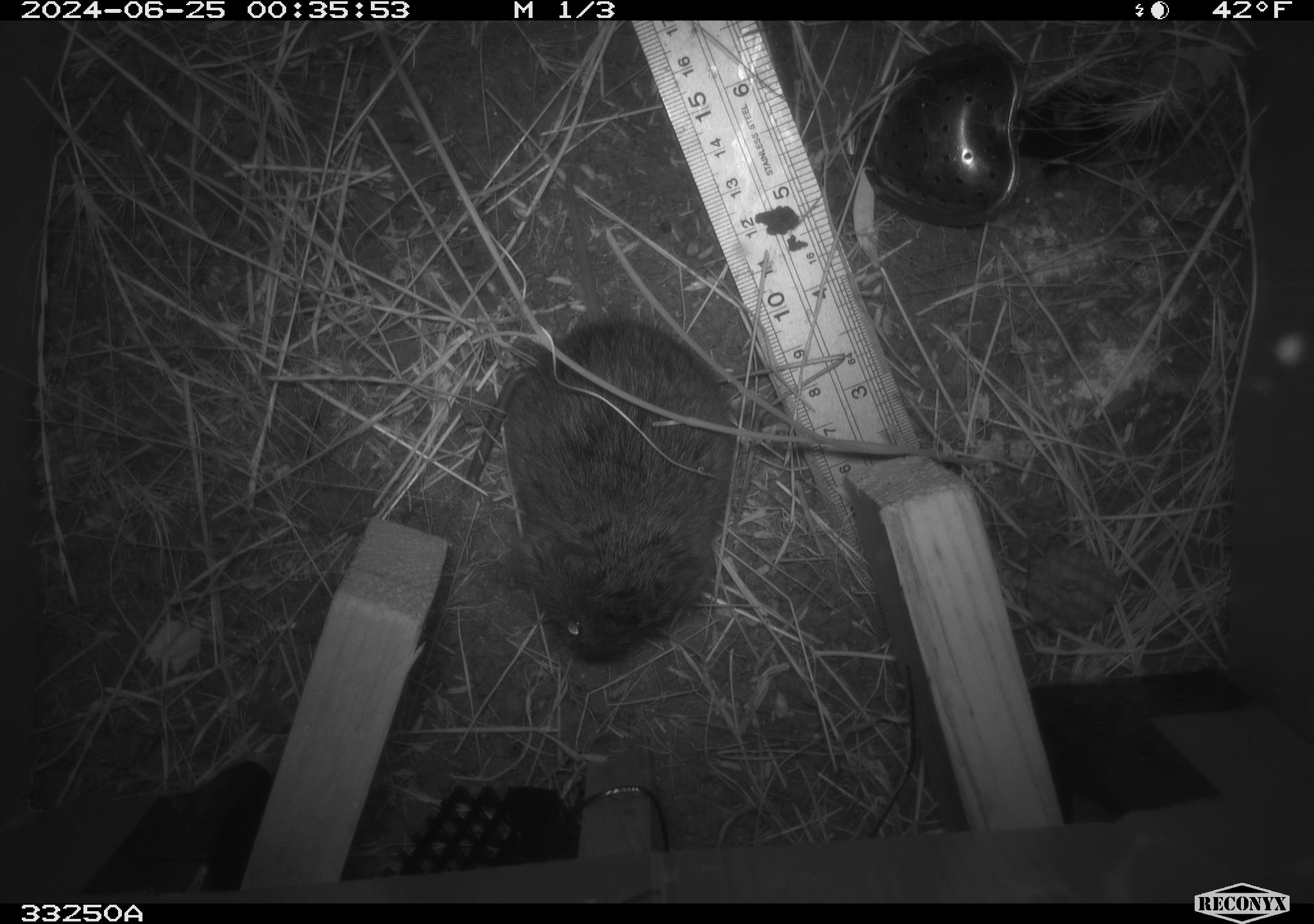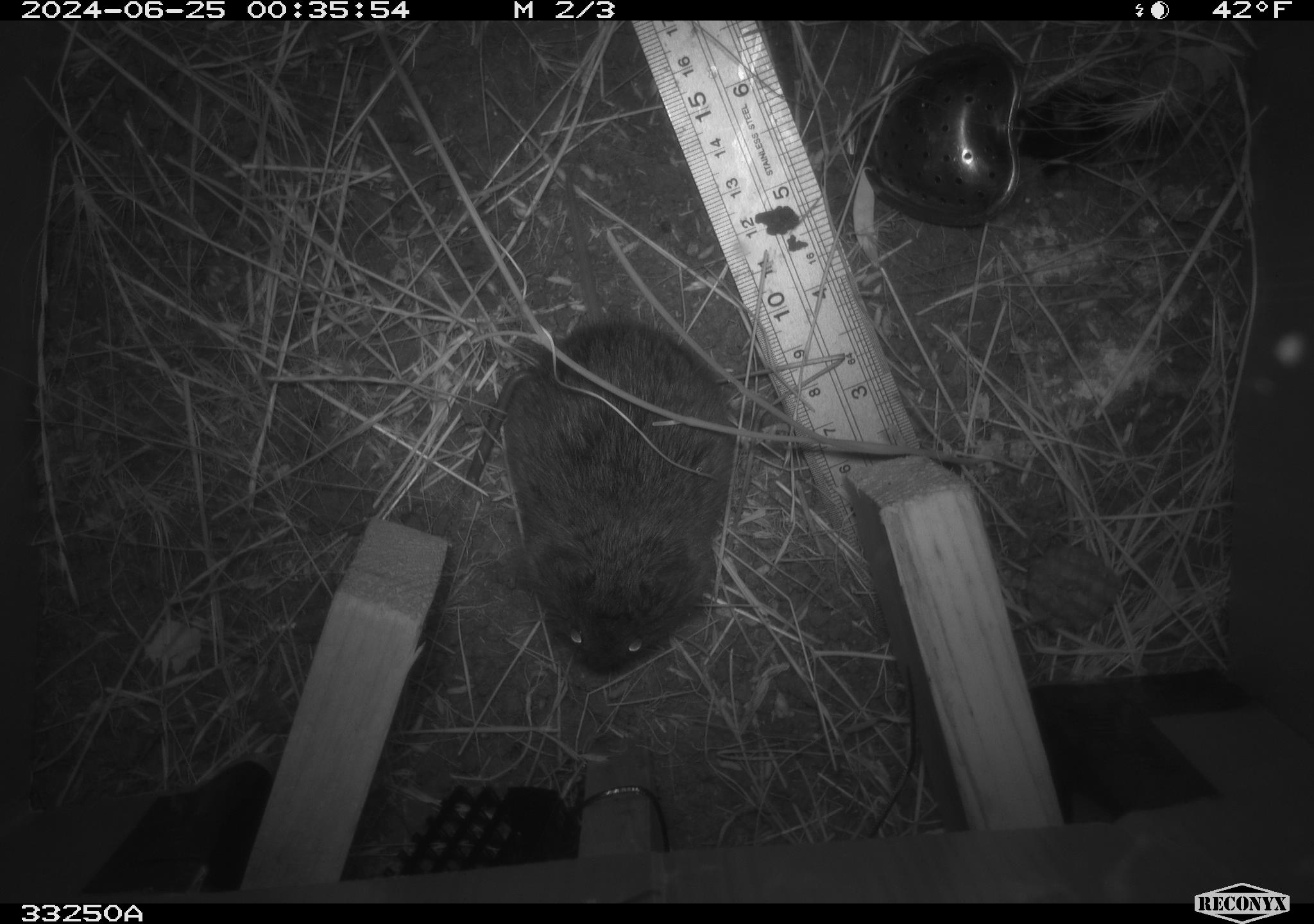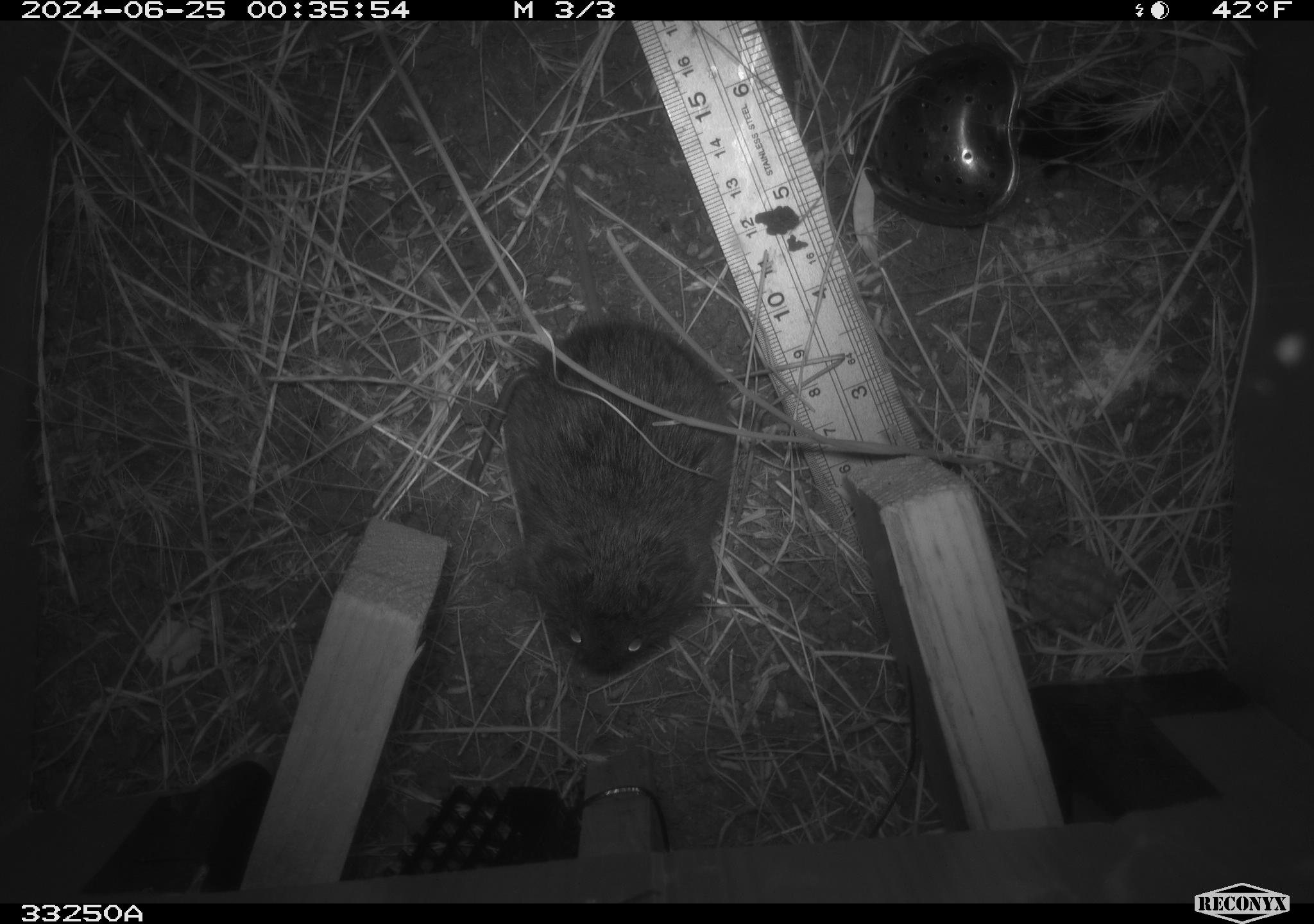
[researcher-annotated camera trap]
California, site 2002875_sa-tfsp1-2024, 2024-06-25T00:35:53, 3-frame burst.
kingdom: Animalia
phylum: Chordata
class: Mammalia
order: Rodentia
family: Cricetidae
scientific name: Arvicolinae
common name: voles, lemmings, and muskrats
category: arvicolinae subfamily